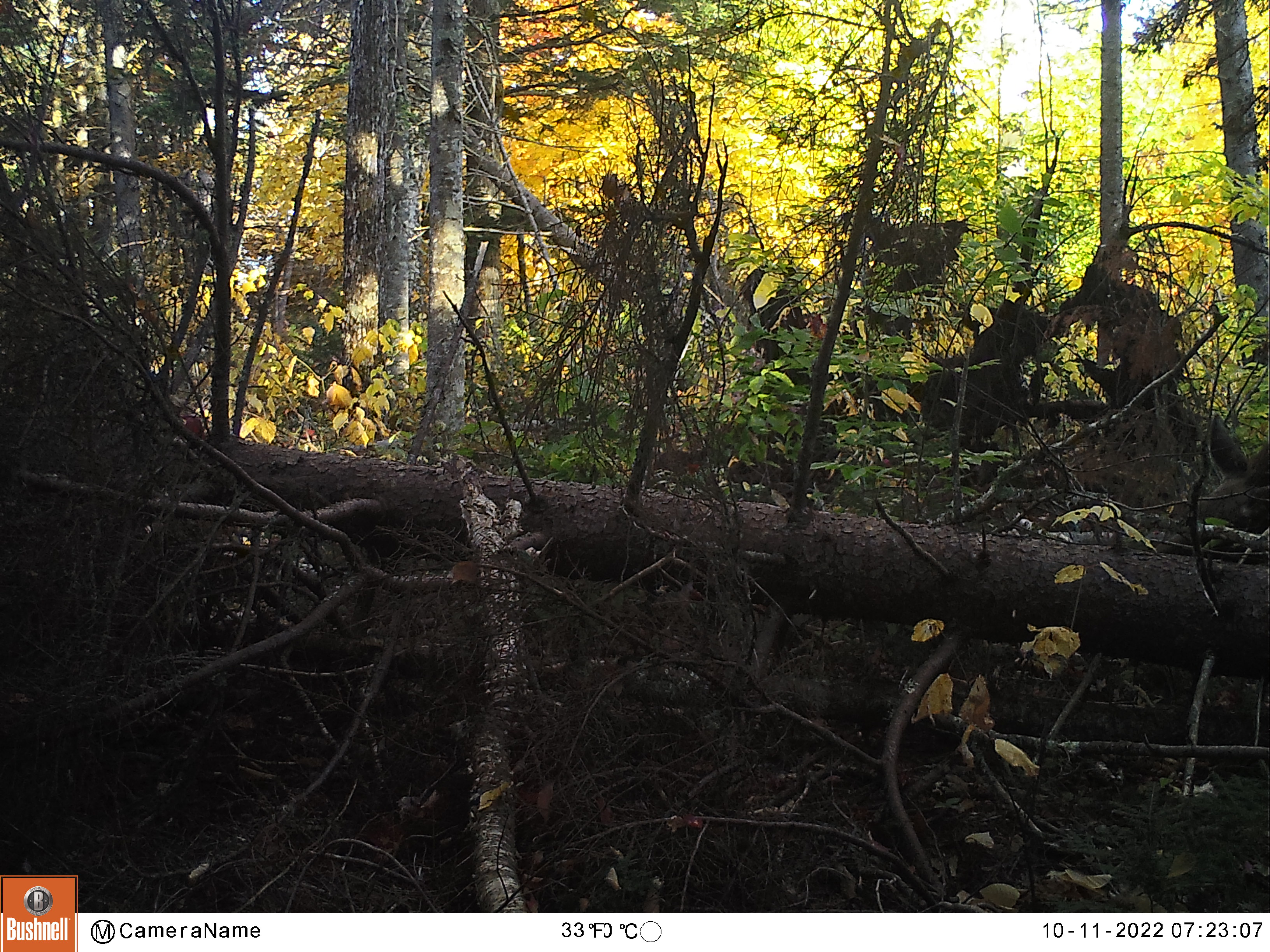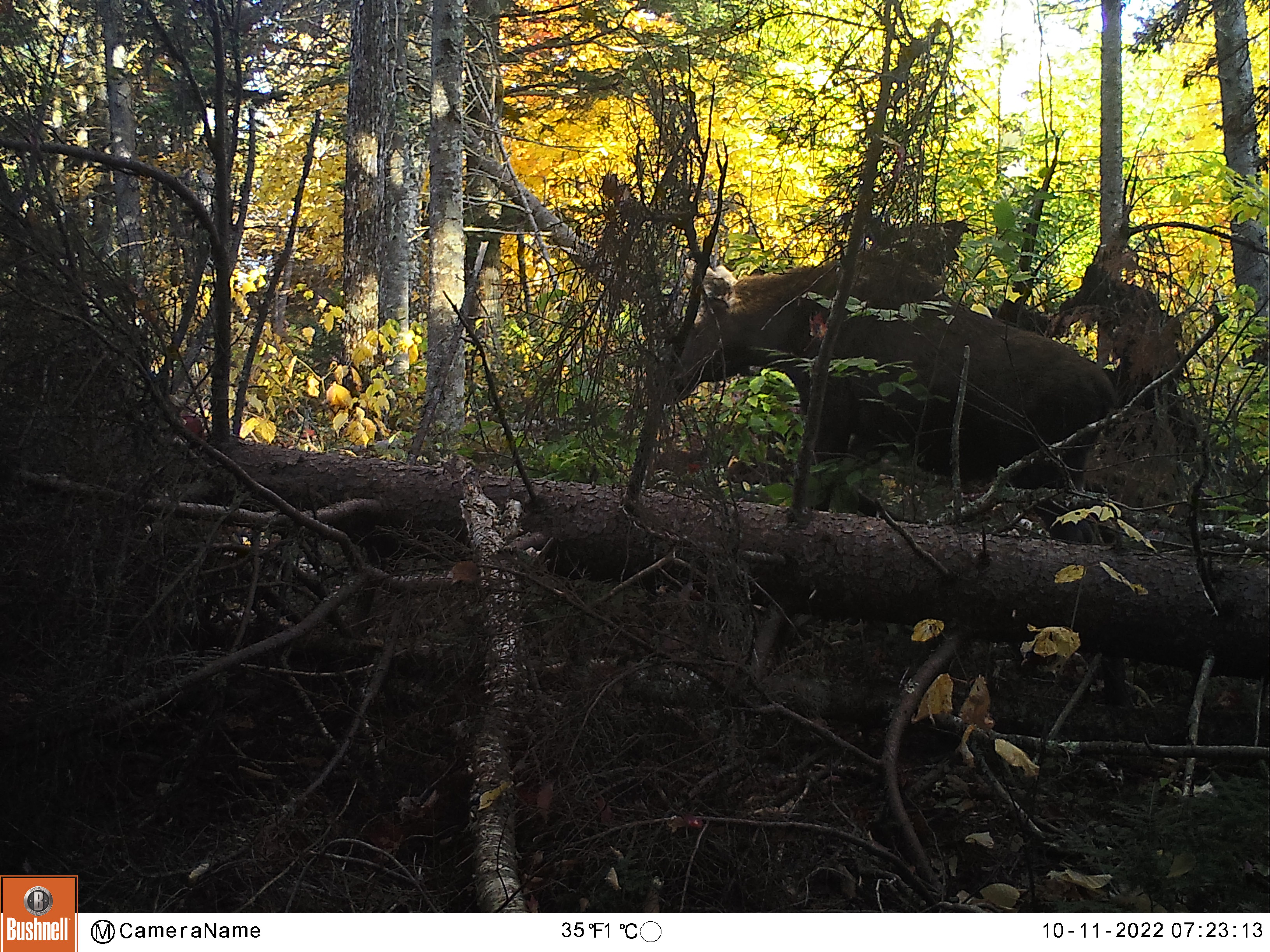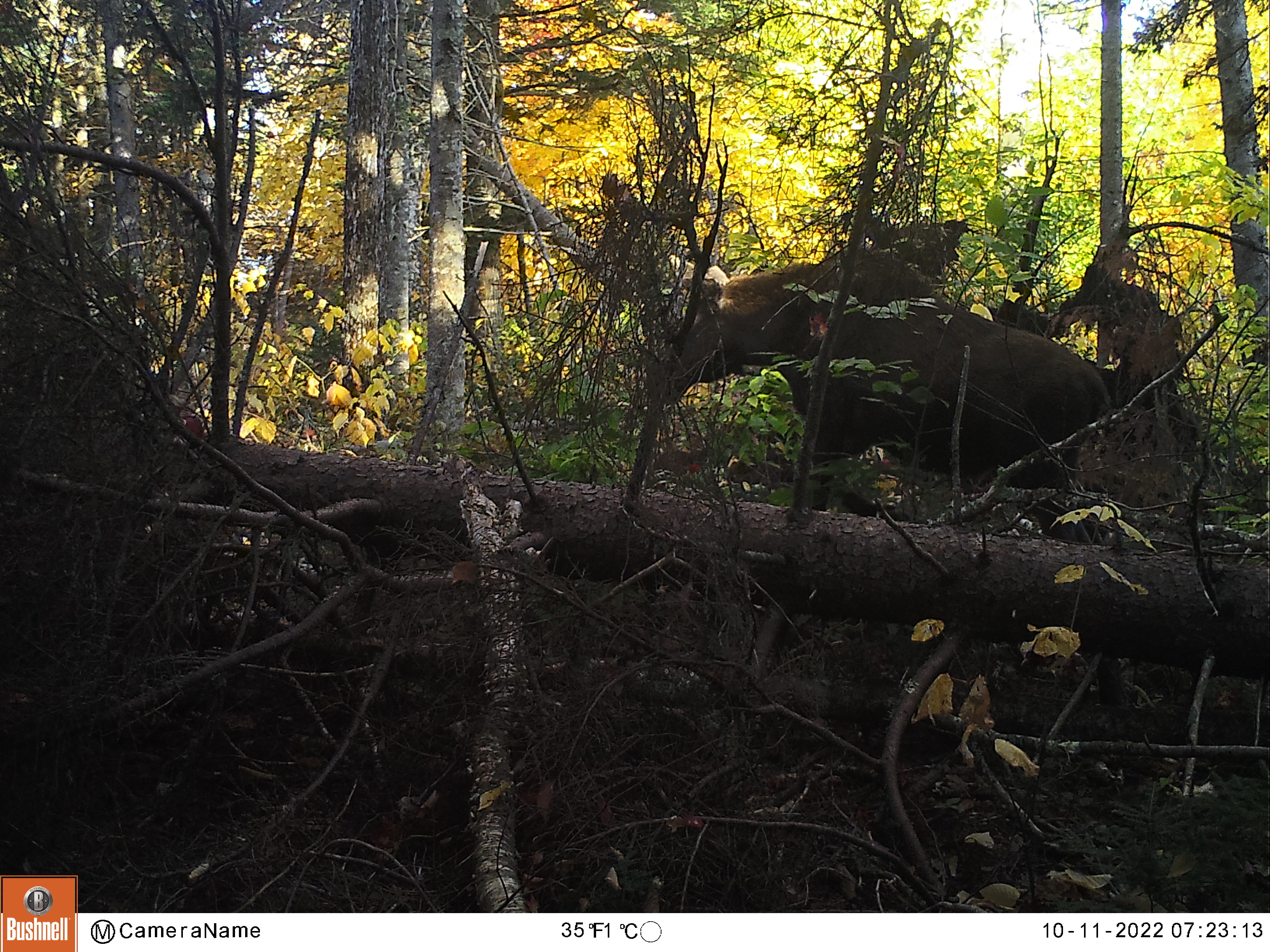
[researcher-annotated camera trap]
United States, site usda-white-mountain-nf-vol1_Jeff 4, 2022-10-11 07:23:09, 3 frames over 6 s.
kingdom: Animalia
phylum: Chordata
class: Mammalia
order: Artiodactyla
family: Cervidae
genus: Alces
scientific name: Alces alces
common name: moose